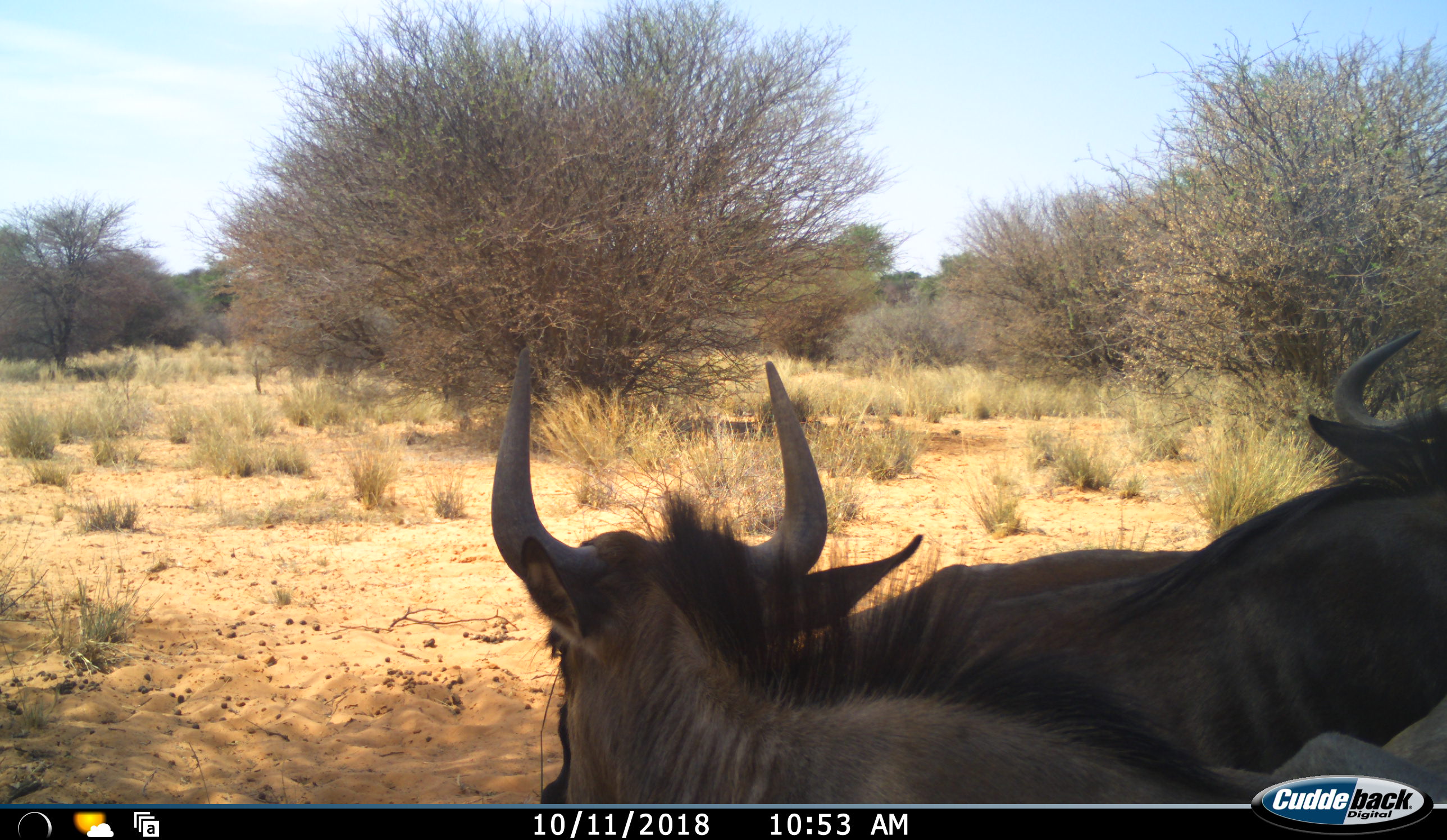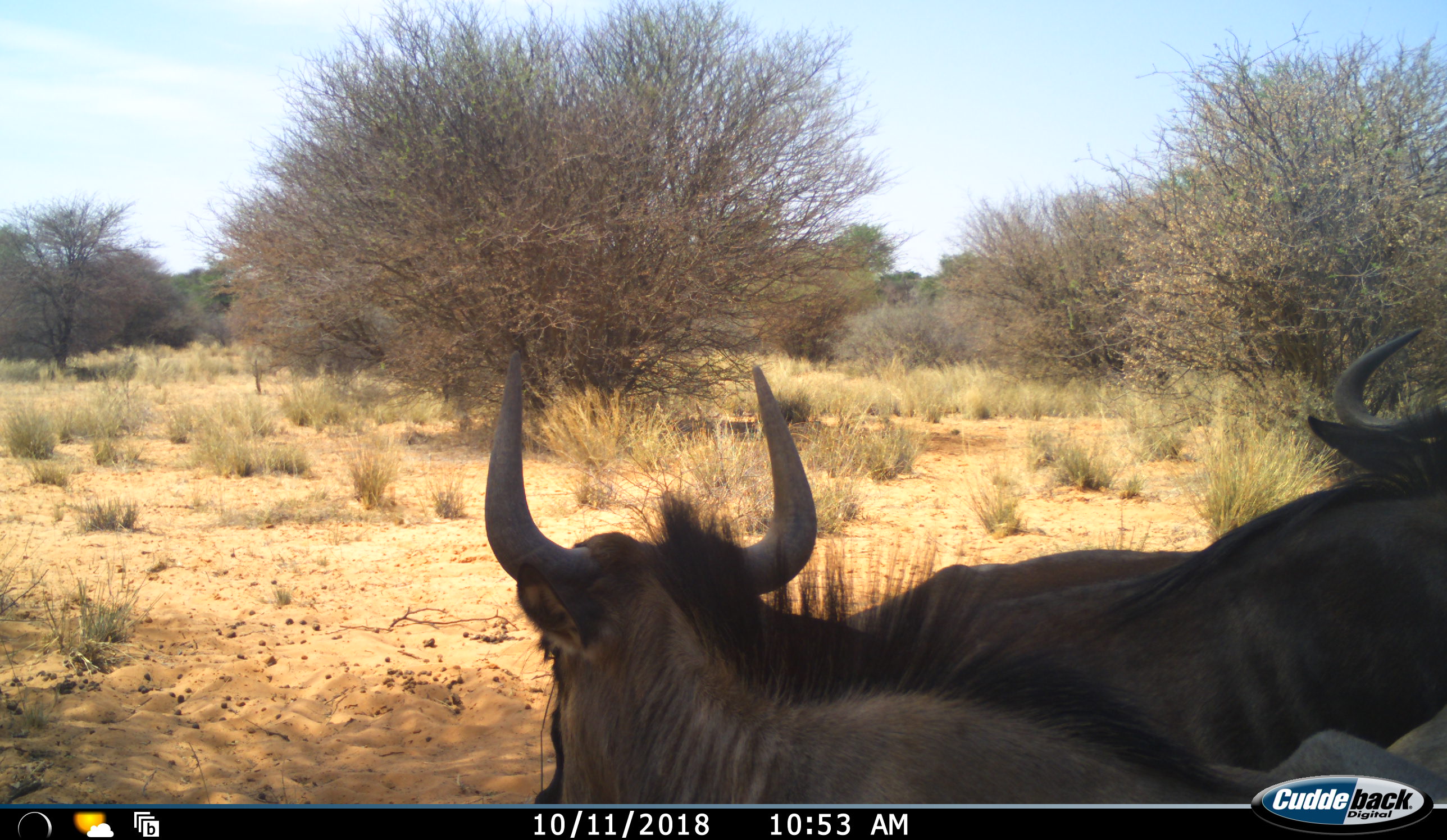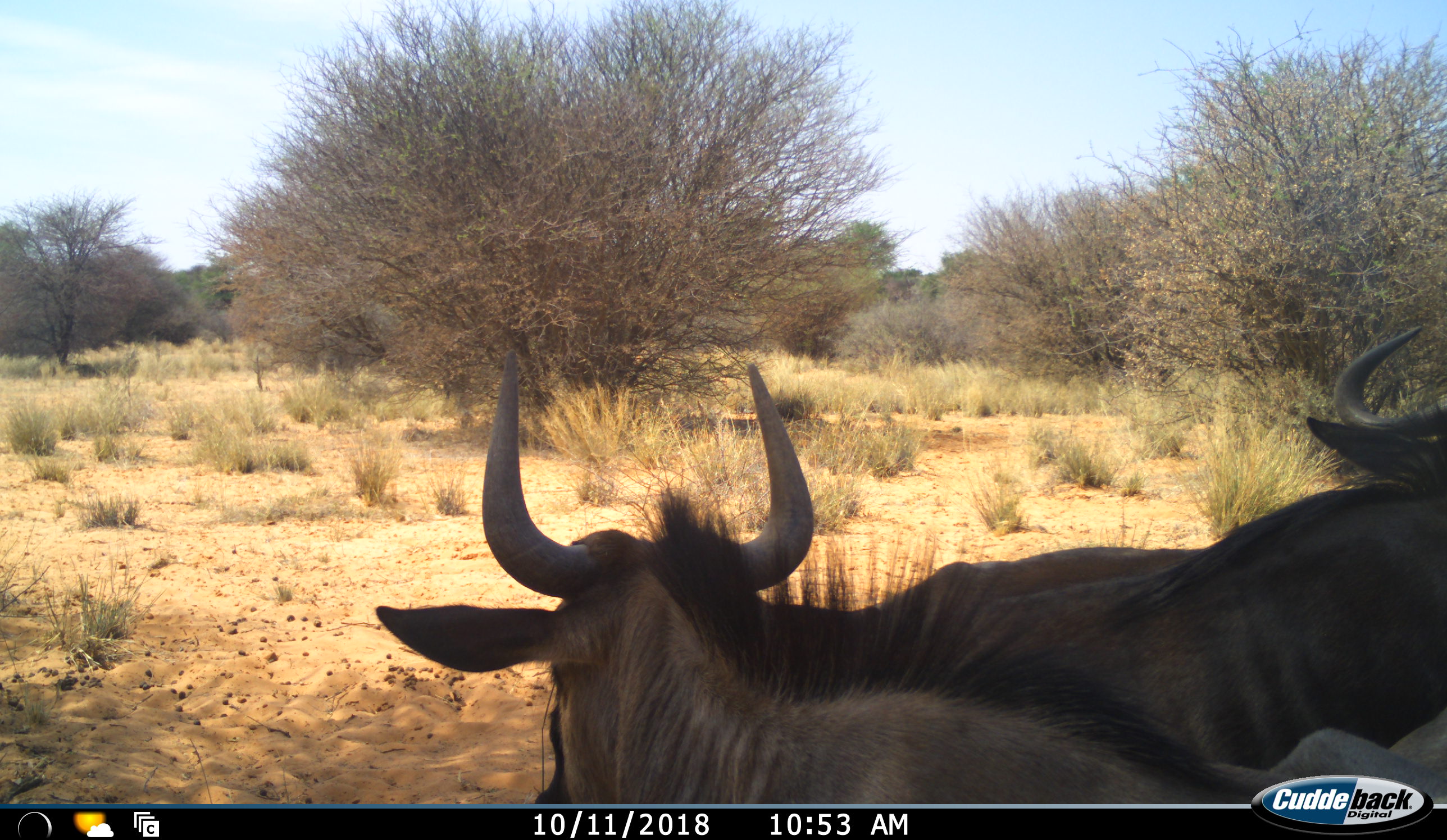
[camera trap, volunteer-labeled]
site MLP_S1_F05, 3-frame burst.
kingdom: Animalia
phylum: Chordata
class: Mammalia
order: Artiodactyla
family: Bovidae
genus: Connochaetes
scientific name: Connochaetes taurinus taurinus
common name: blue wildebeest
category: wildebeestblue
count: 3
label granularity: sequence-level